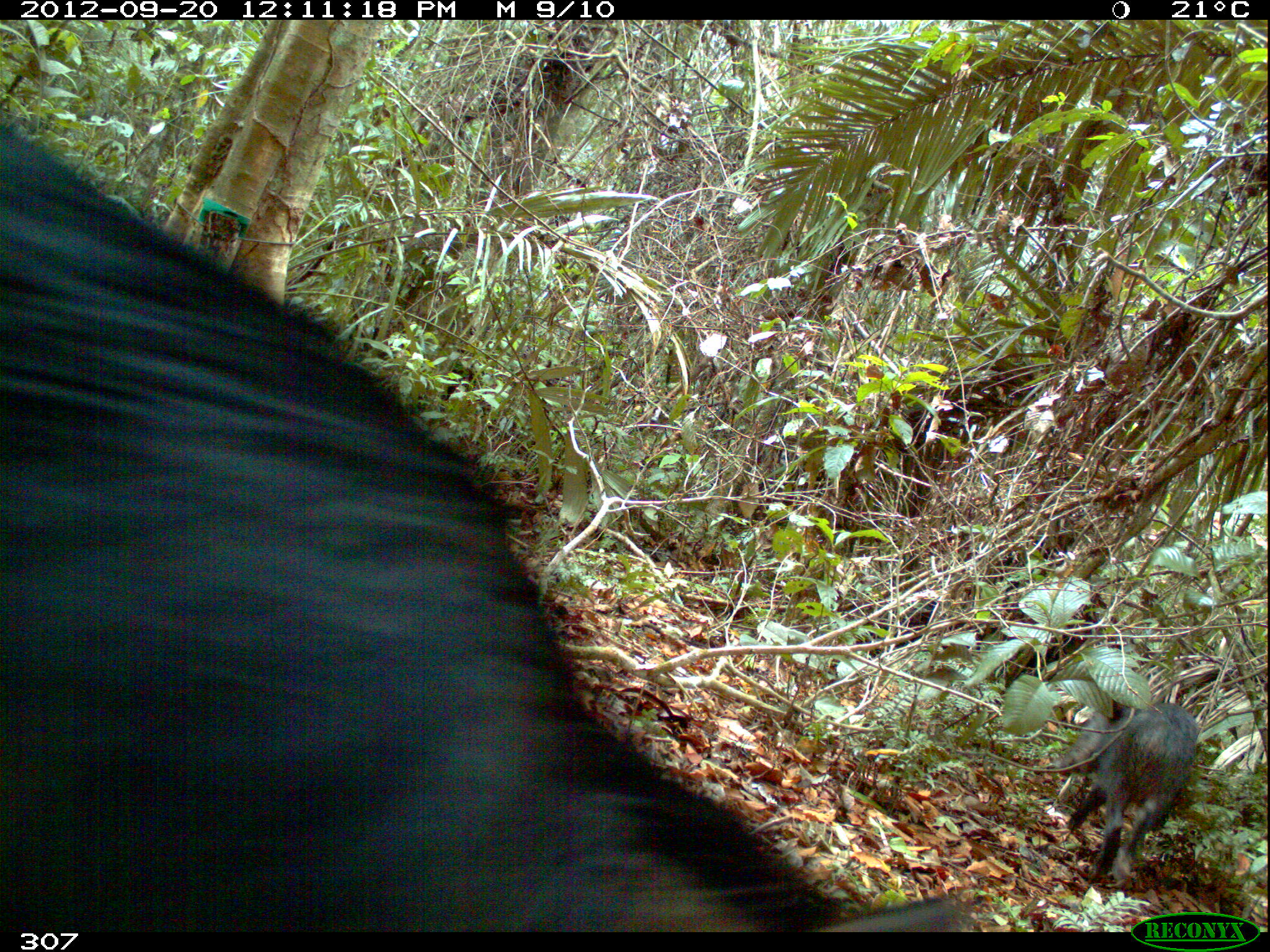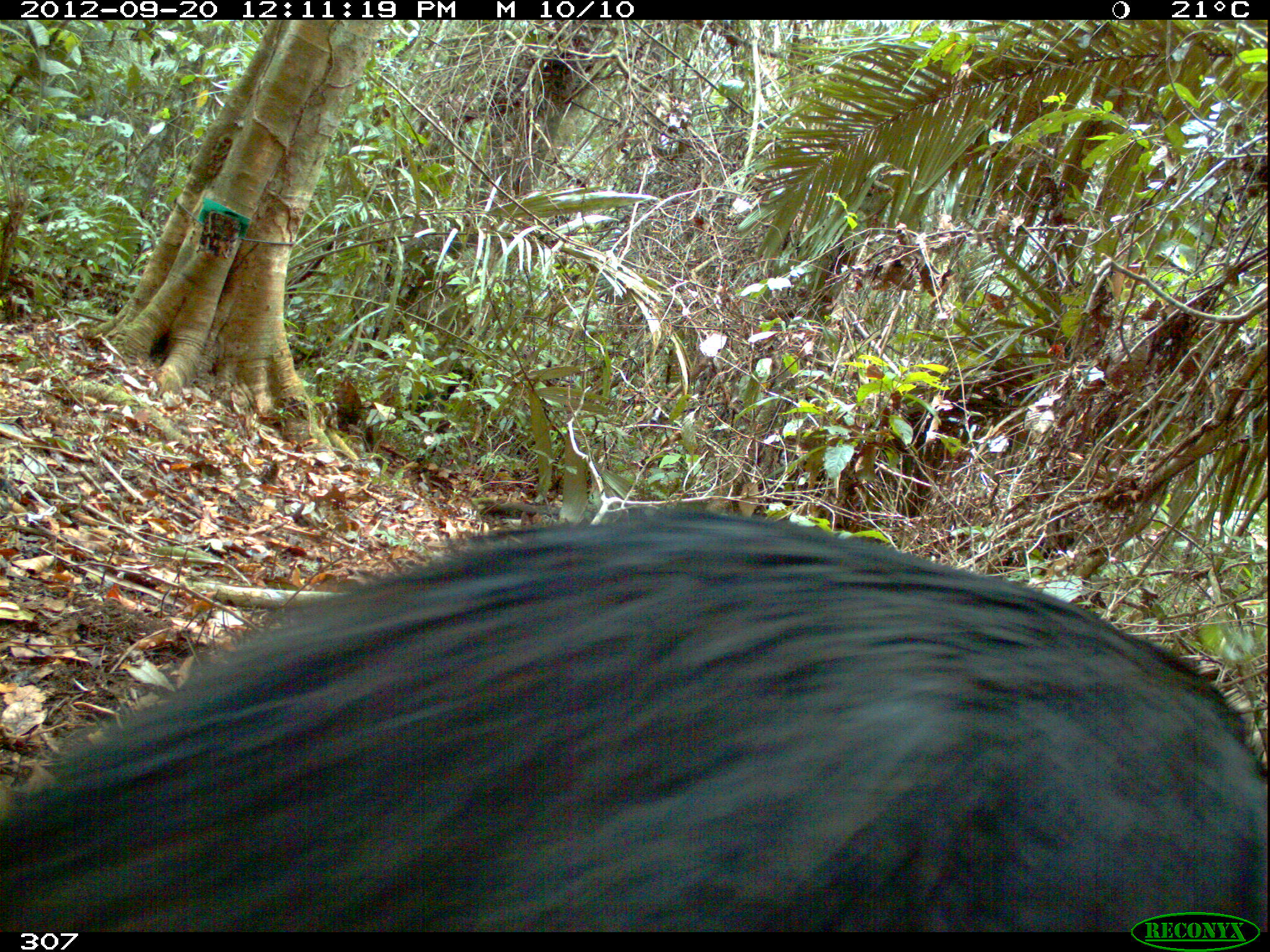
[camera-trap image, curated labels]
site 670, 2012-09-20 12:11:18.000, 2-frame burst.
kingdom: Animalia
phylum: Chordata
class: Mammalia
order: Artiodactyla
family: Tayassuidae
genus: Tayassu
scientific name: Tayassu pecari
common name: white-lipped peccary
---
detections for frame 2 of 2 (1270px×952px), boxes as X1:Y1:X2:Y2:
tayassu pecari: 0:506:1263:930